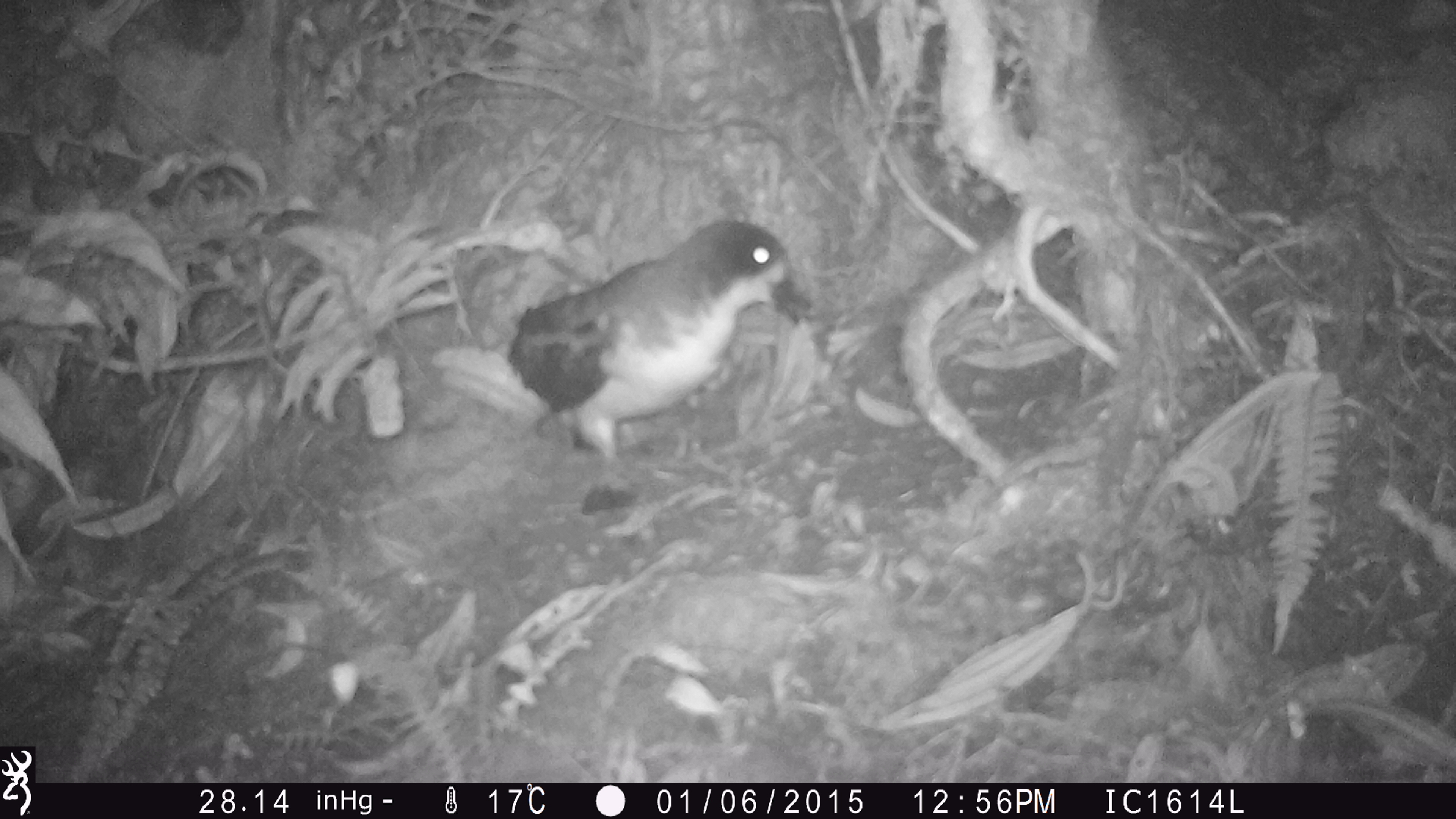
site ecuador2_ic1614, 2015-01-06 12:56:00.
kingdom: Animalia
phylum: Chordata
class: Aves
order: Procellariiformes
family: Procellariidae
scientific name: Procellariidae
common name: petrel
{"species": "petrel (Procellariidae)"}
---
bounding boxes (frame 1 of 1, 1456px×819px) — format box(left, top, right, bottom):
petrel: box(494, 211, 829, 530)